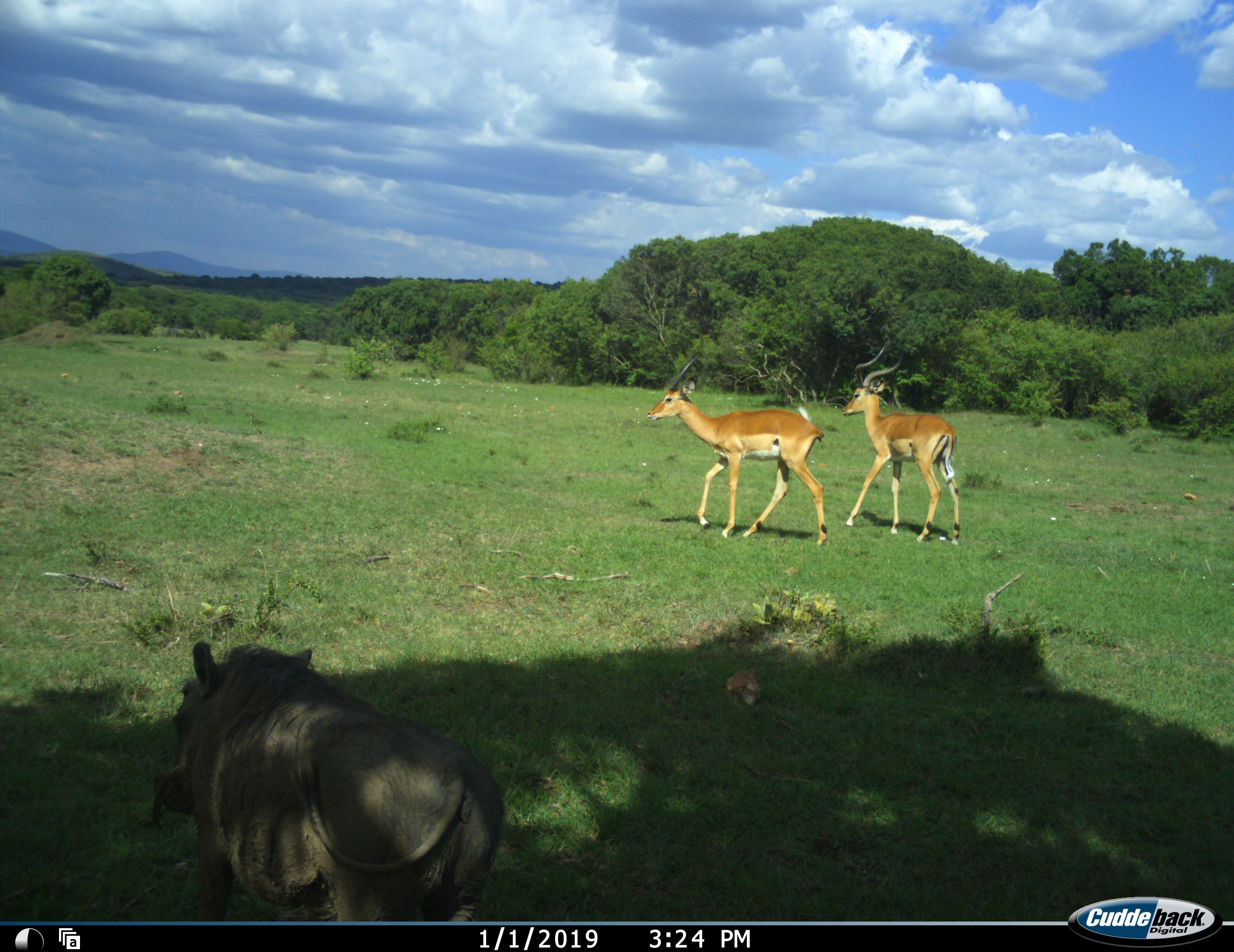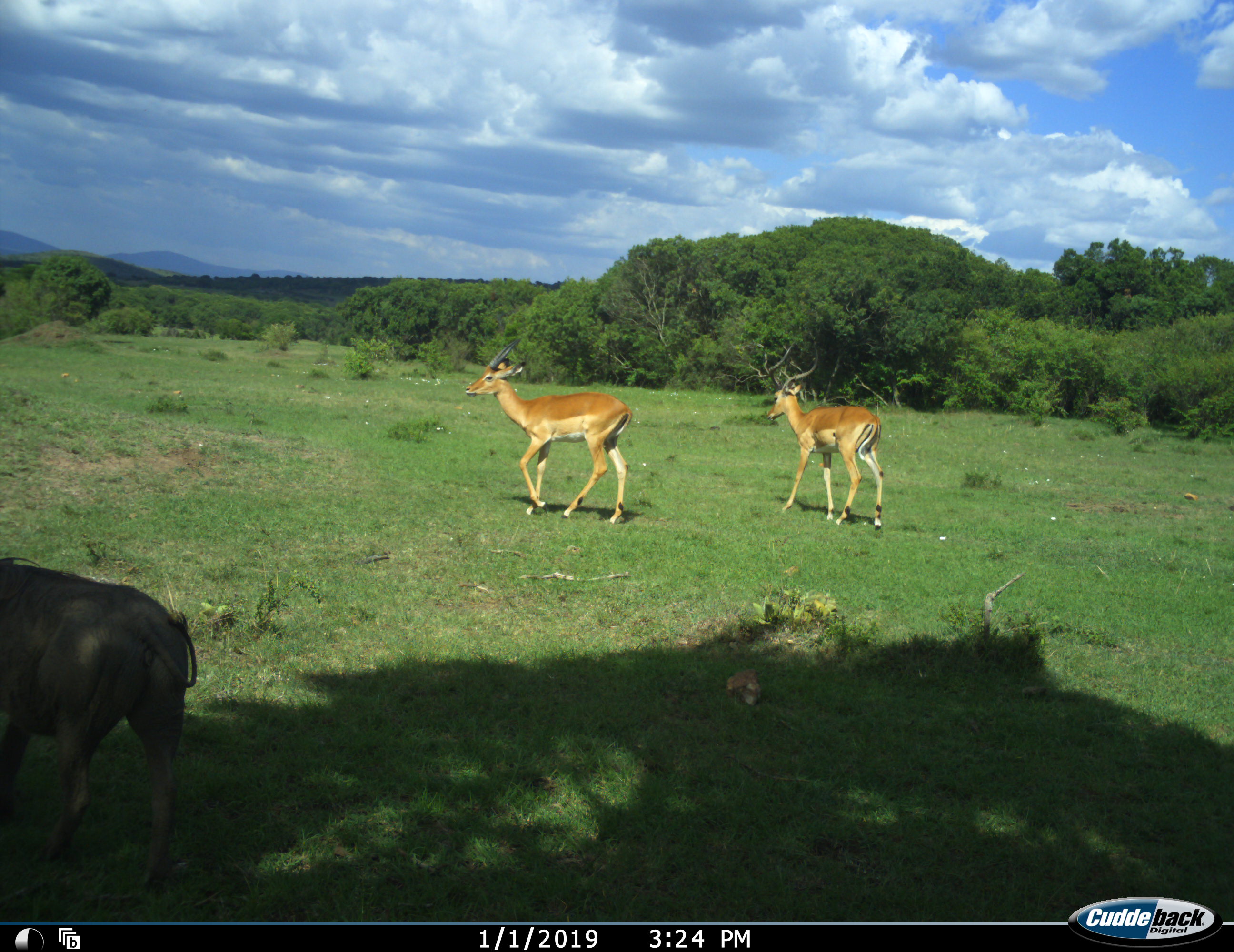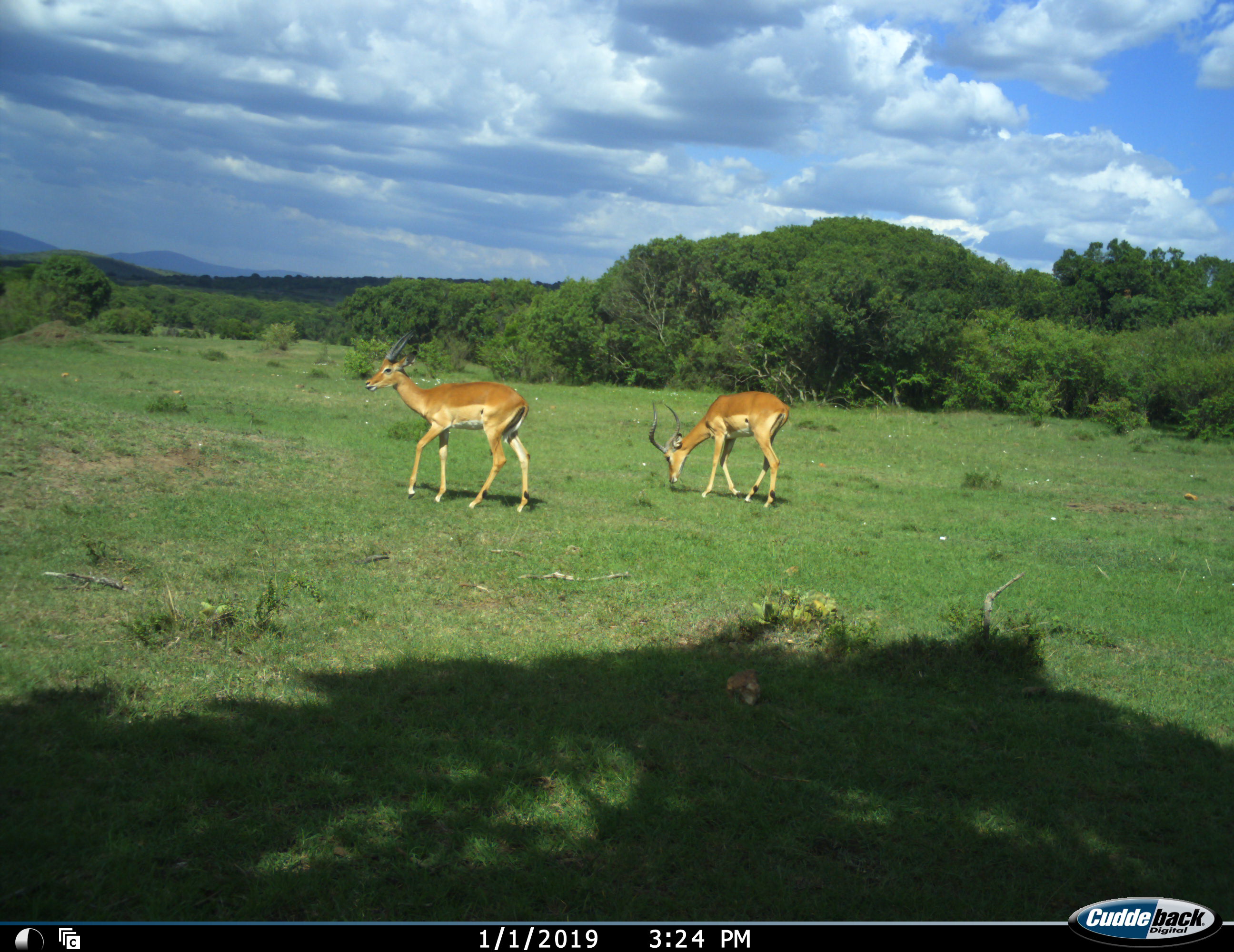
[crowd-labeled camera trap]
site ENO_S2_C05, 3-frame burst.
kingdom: Animalia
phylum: Chordata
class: Mammalia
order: Artiodactyla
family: Bovidae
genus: Aepyceros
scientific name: Aepyceros melampus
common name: impala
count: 2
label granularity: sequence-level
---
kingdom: Animalia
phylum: Chordata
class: Mammalia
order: Artiodactyla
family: Suidae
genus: Phacochoerus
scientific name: Phacochoerus africanus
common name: warthog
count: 1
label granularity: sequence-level